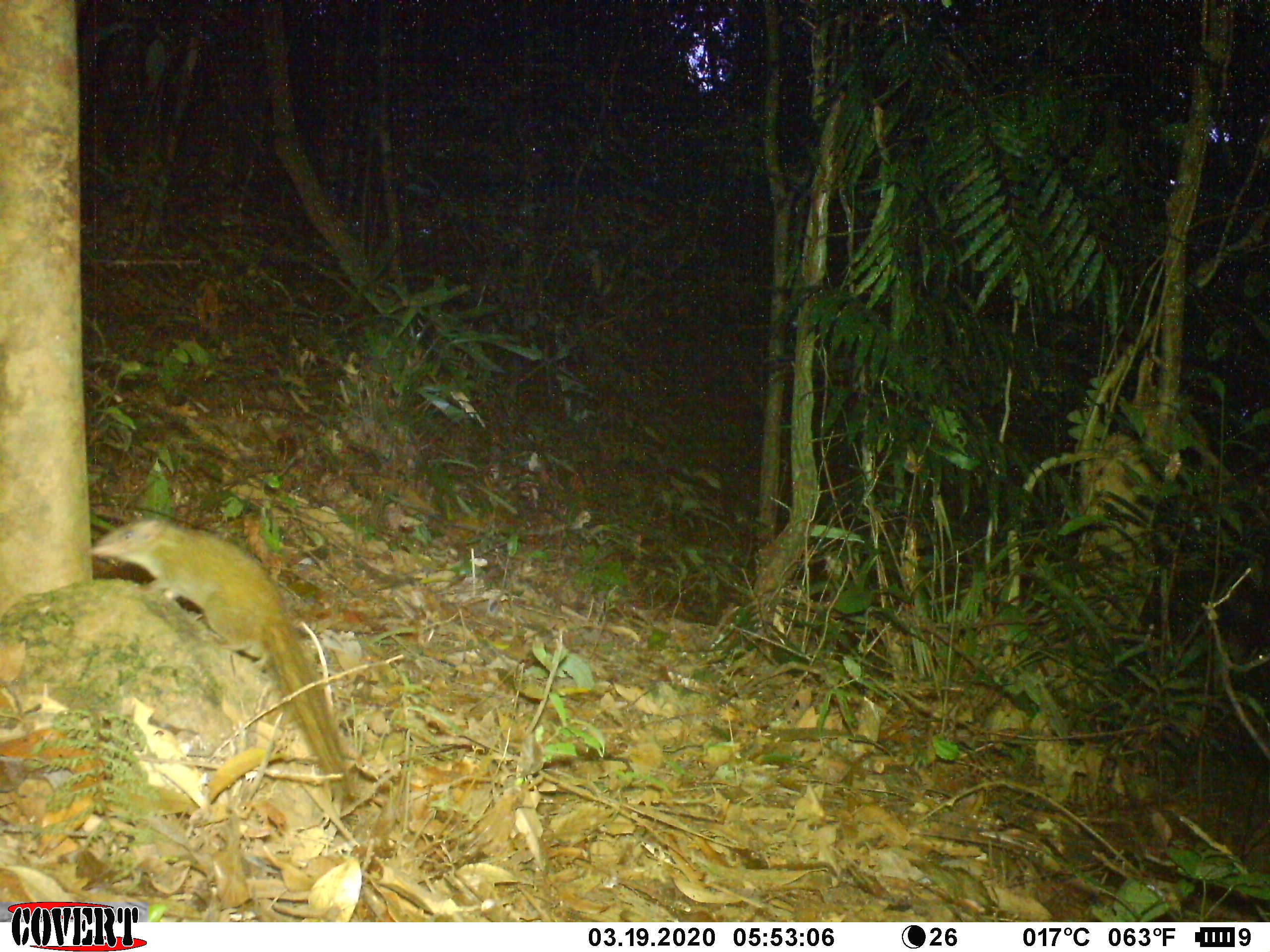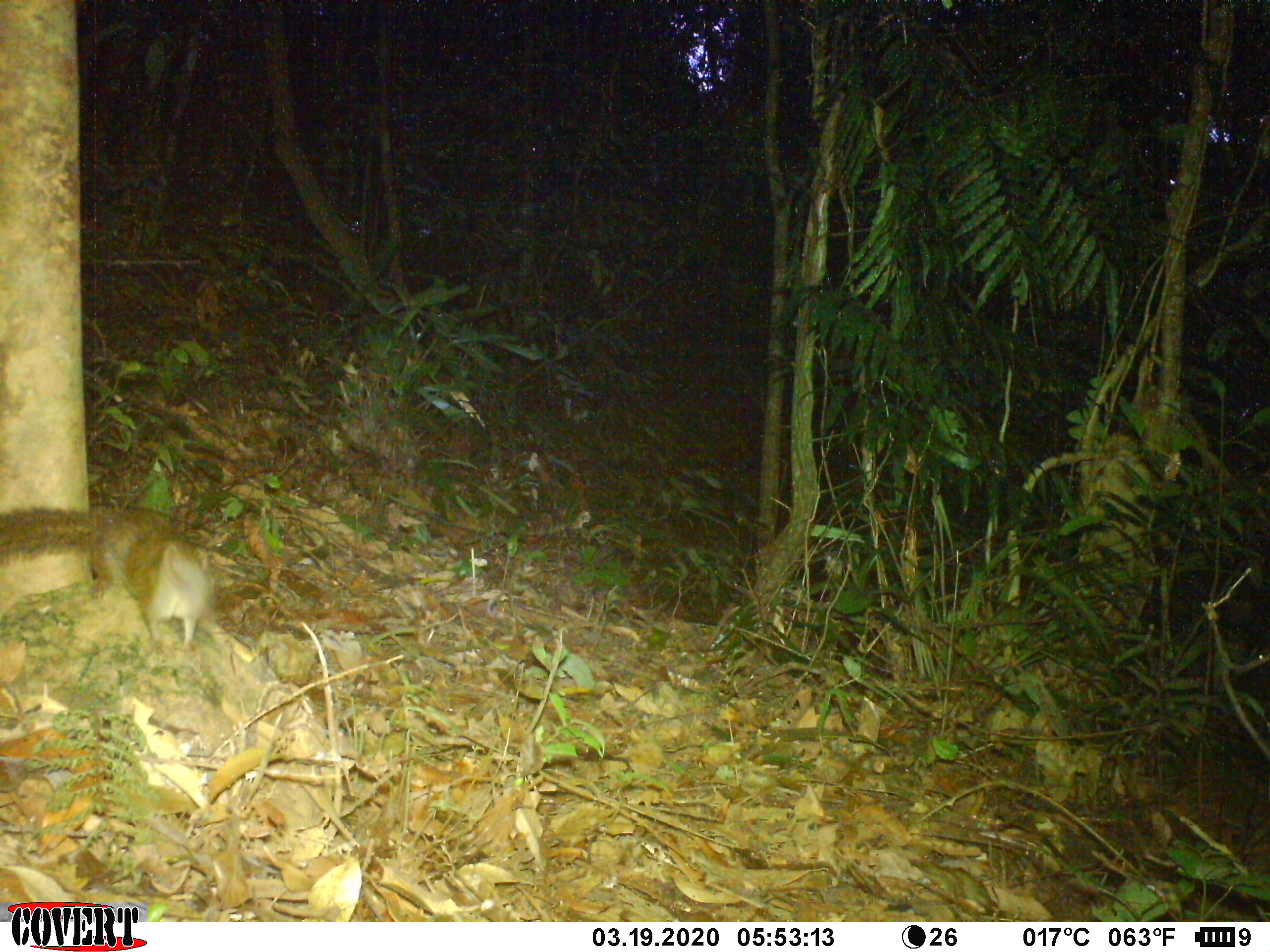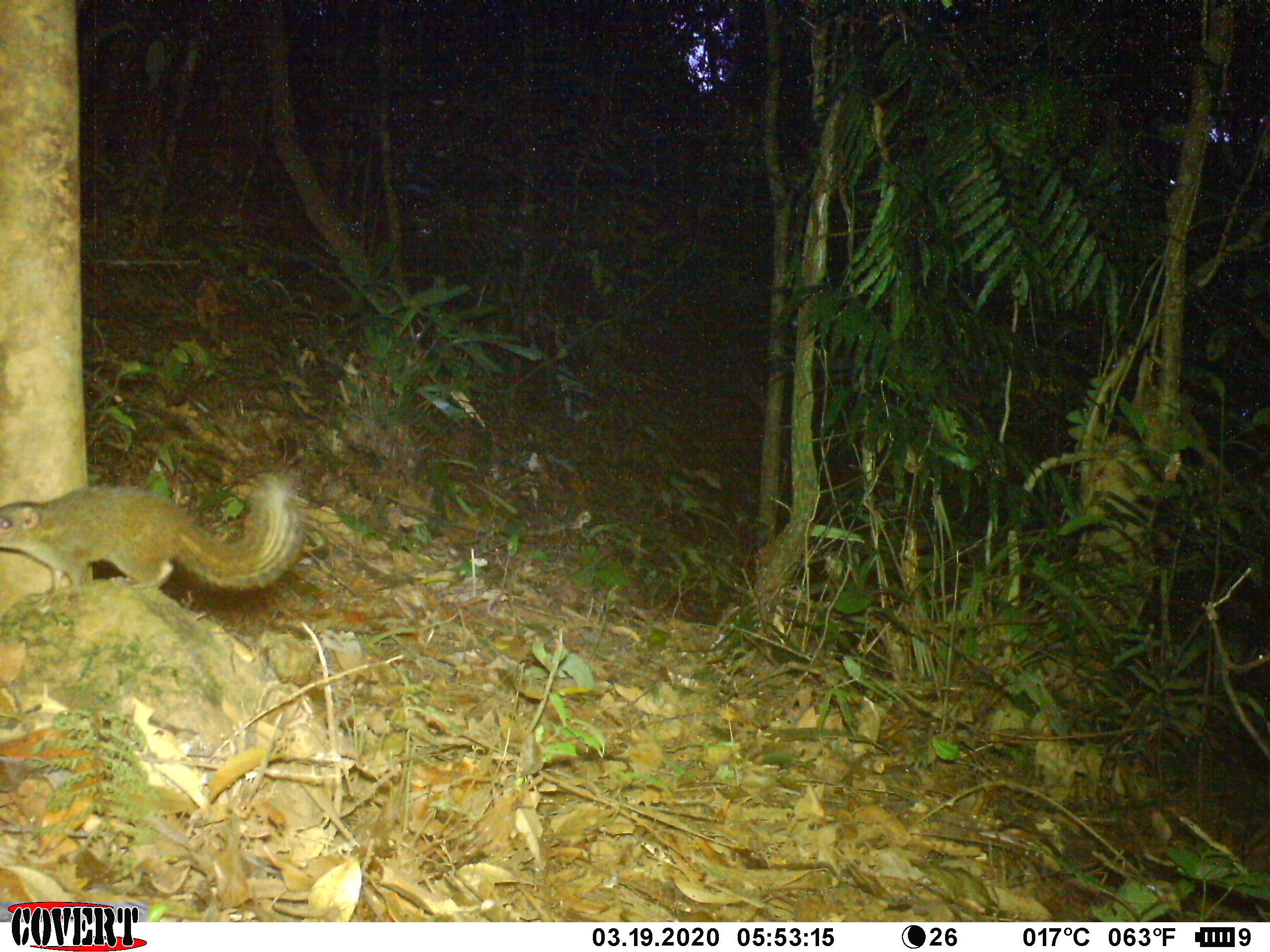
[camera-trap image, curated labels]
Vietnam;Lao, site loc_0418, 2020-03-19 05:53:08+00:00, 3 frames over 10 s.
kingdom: Animalia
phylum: Chordata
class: Mammalia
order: Scandentia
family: Tupaiidae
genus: Tupaia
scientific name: Tupaia belangeri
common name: northern treeshrew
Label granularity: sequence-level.